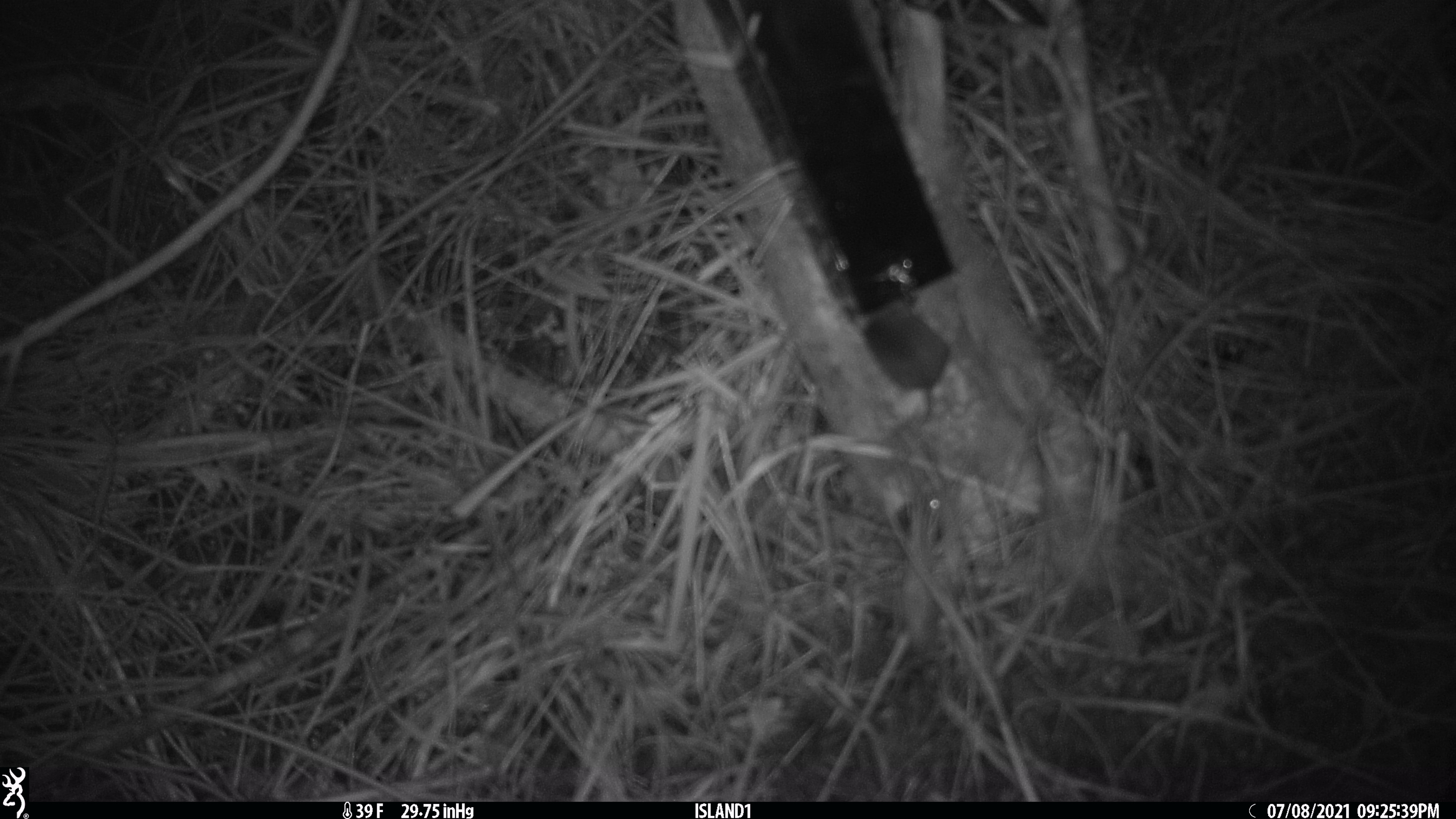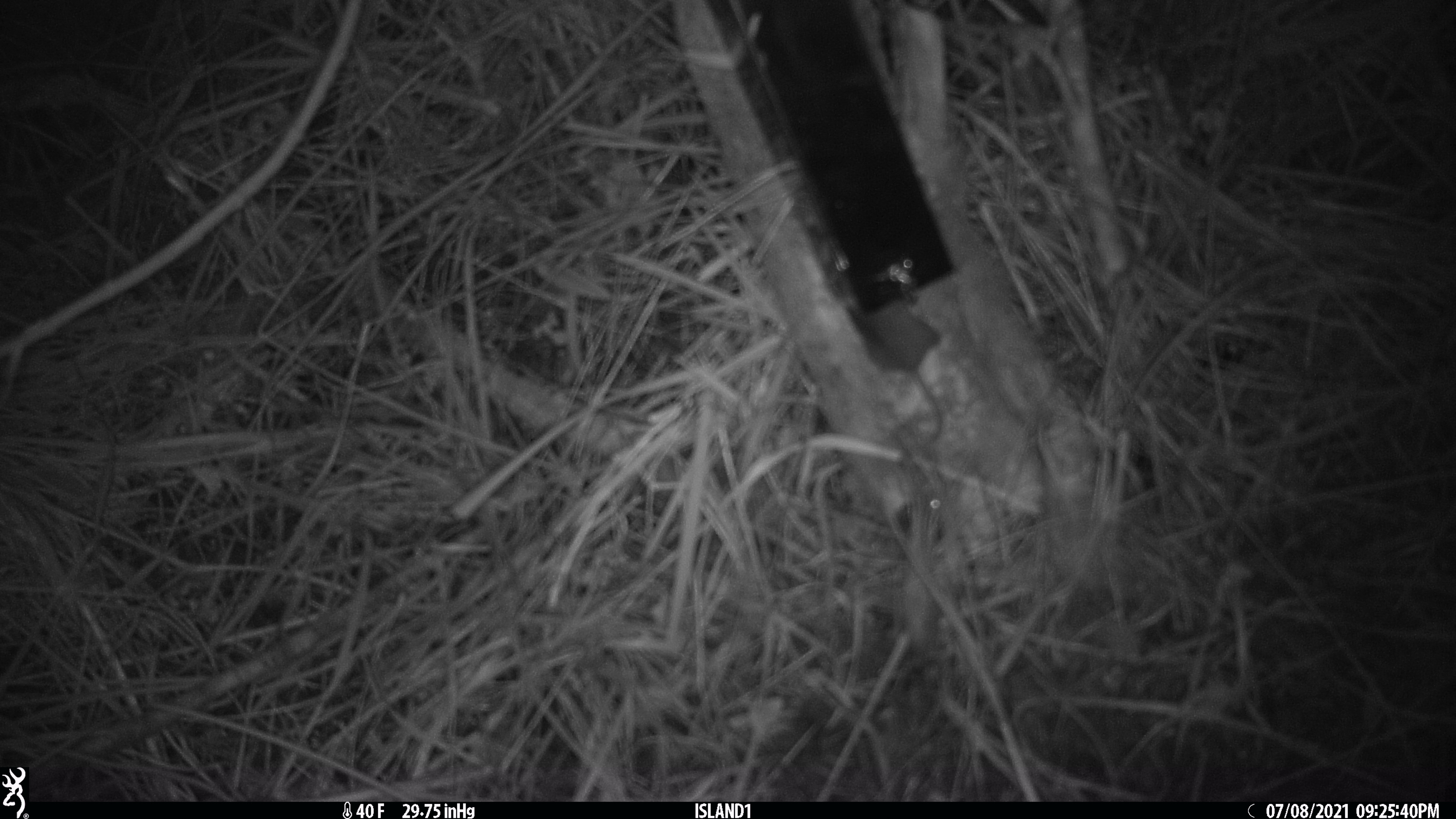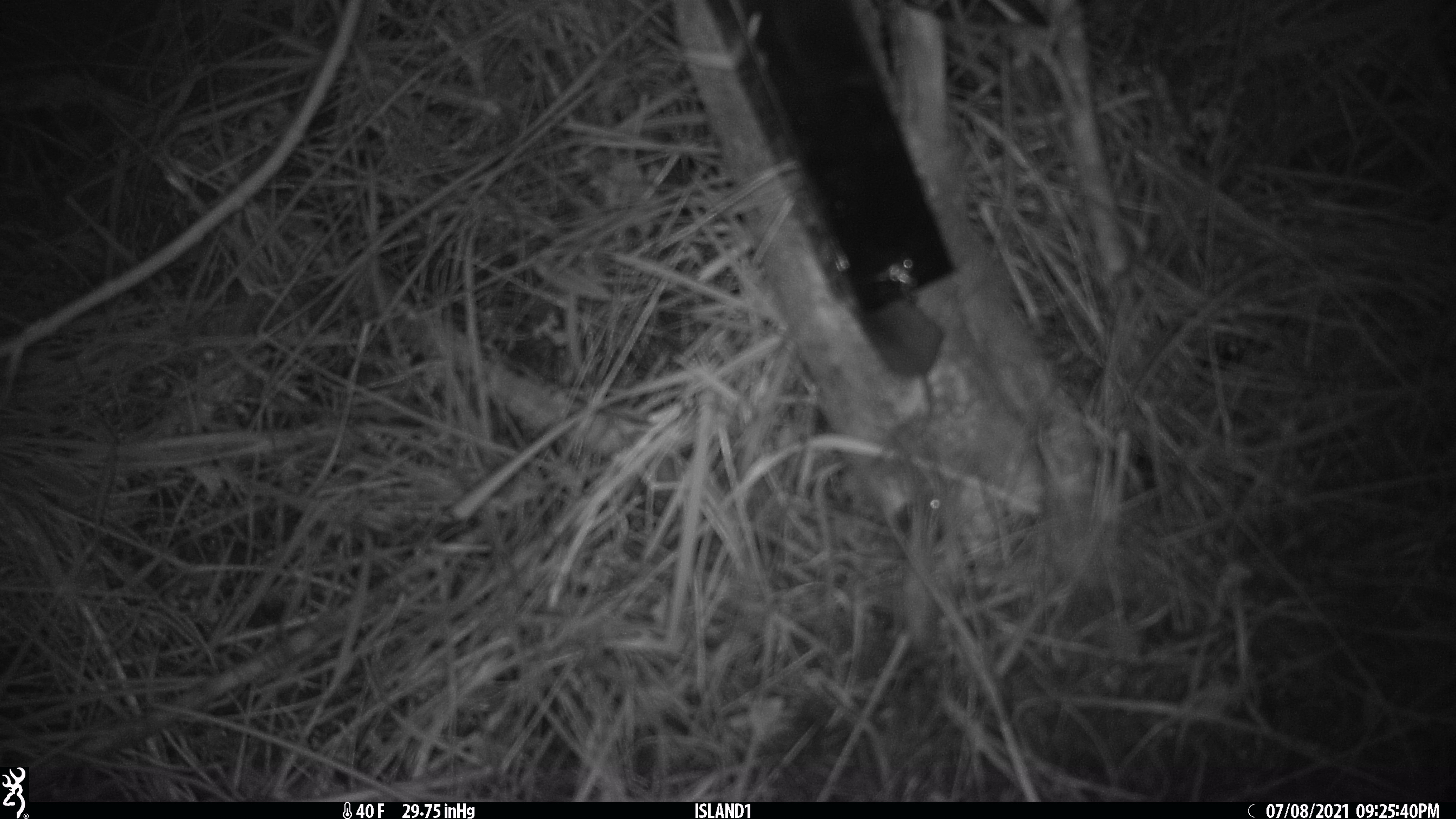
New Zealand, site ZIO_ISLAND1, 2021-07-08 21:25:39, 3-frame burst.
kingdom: Animalia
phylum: Chordata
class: Mammalia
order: Rodentia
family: Muridae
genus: Mus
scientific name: Mus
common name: mouse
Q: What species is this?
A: Mouse (Mus).